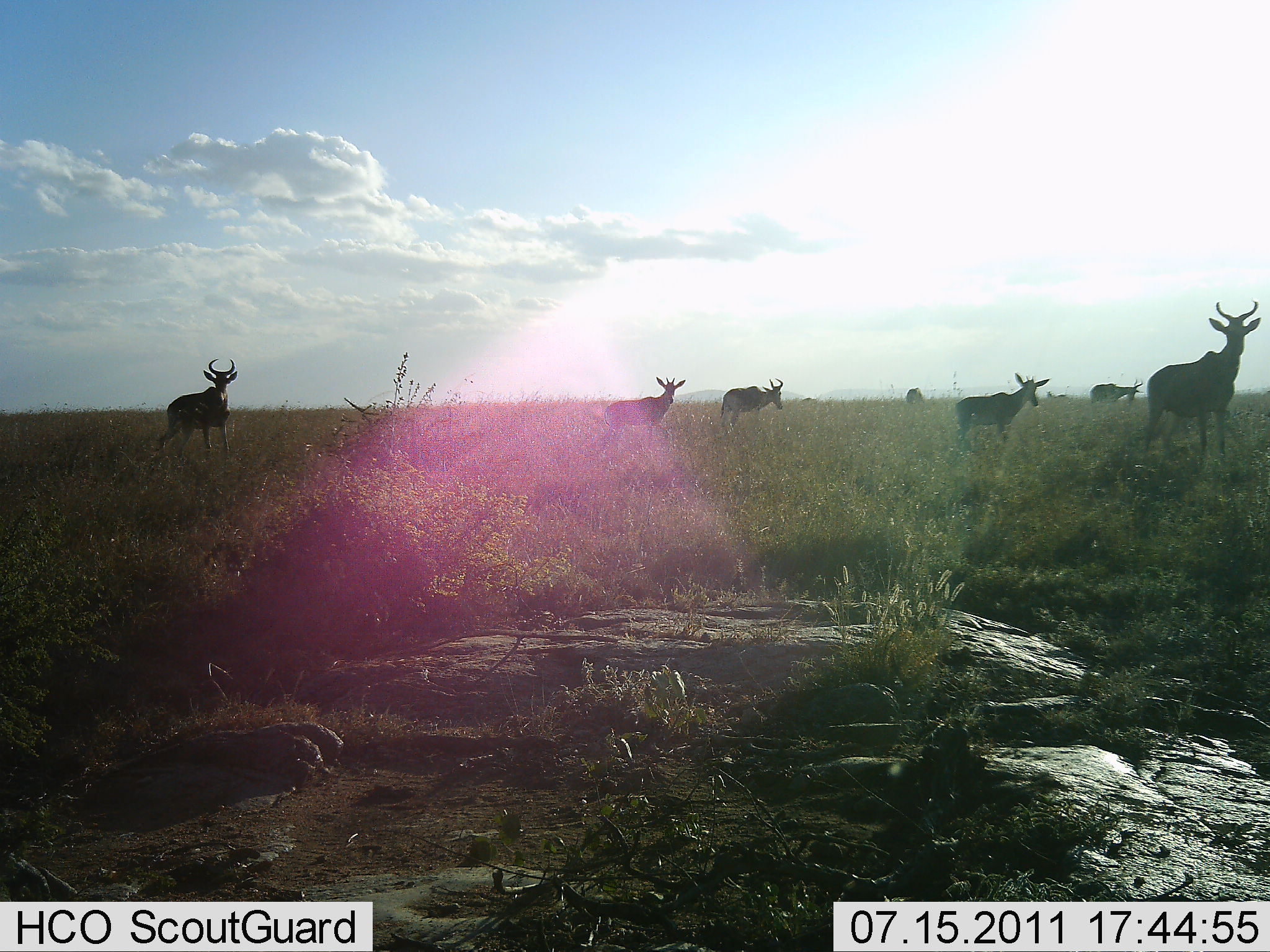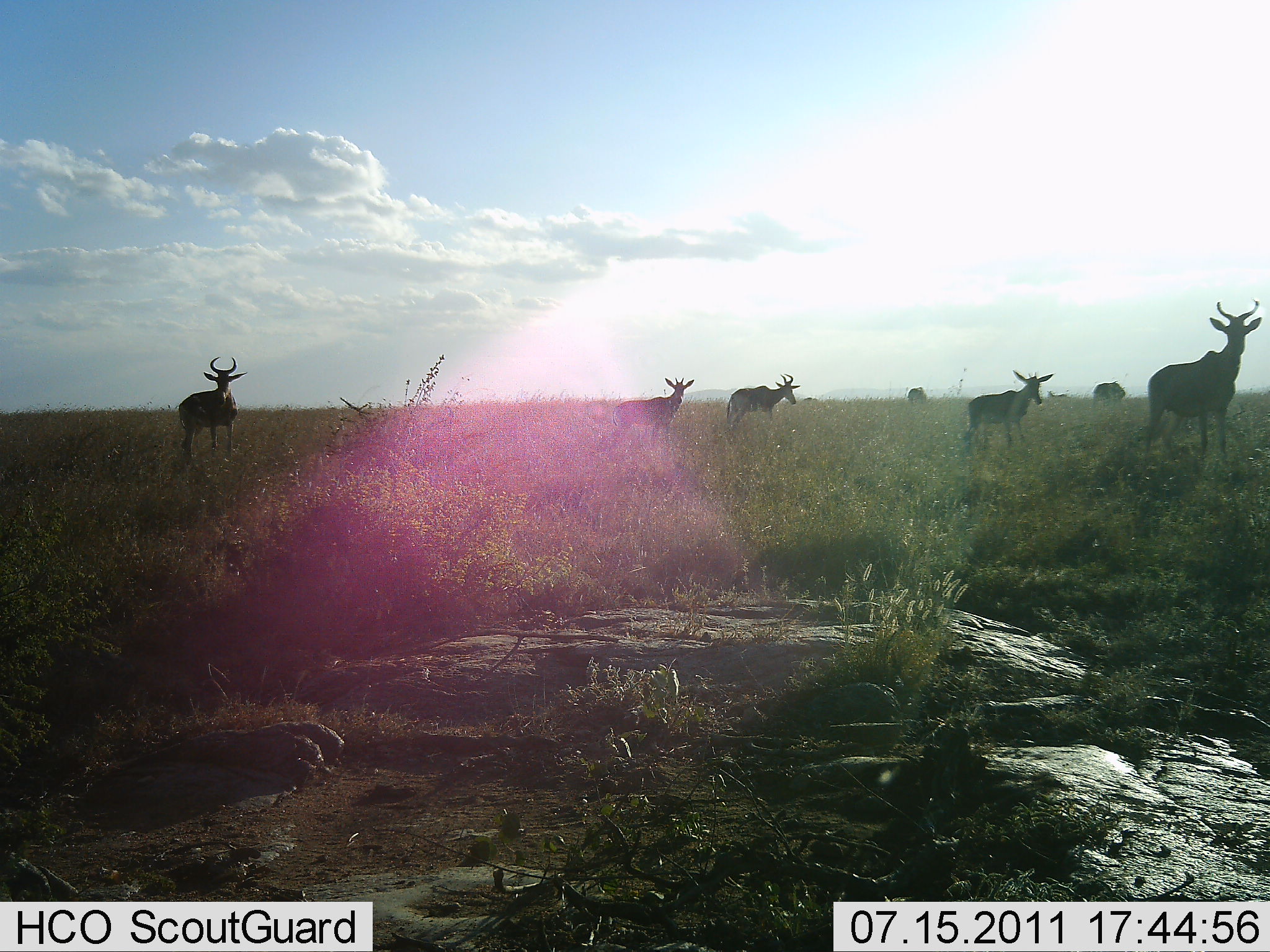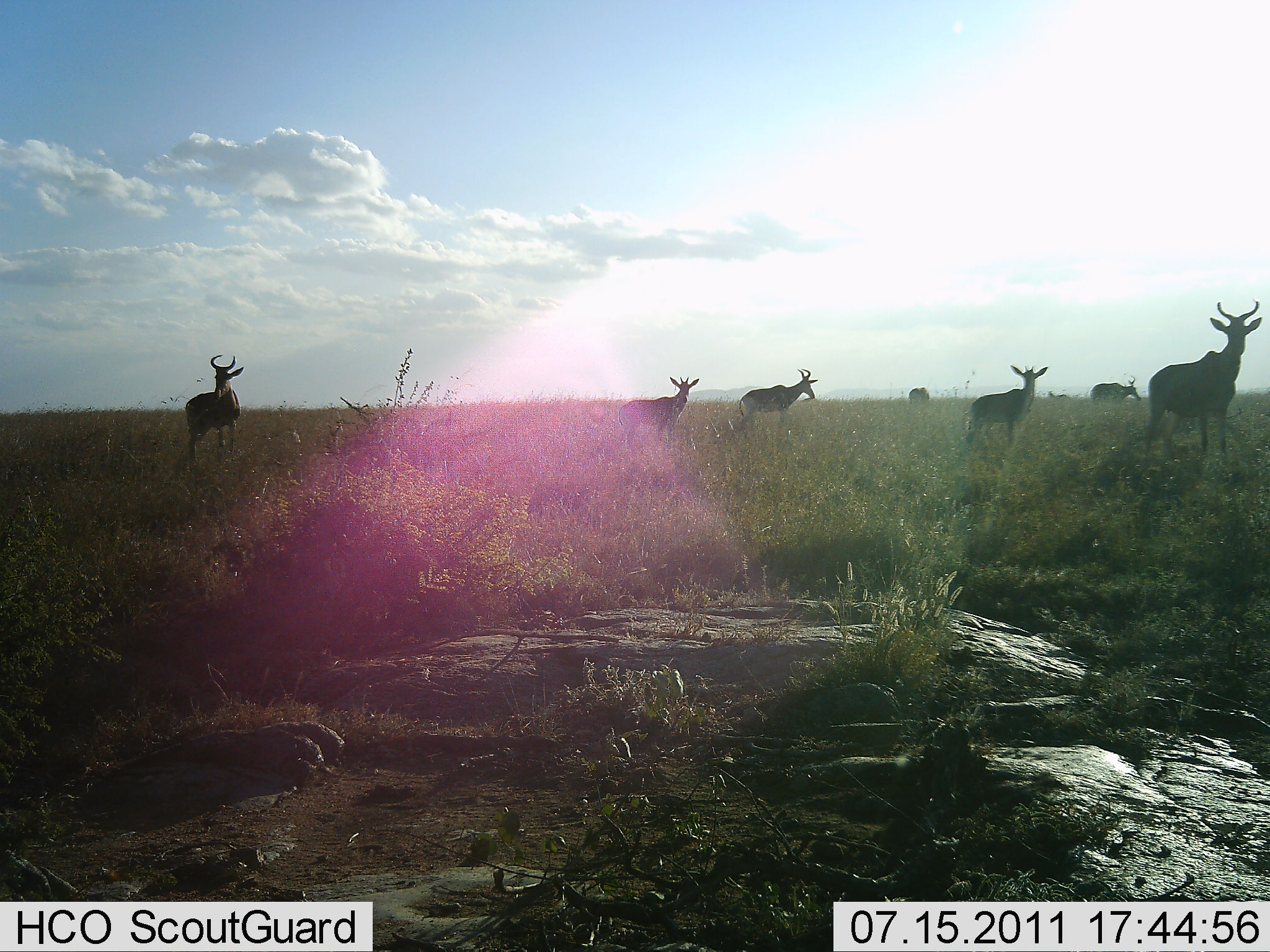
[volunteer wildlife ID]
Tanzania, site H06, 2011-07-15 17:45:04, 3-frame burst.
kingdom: Animalia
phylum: Chordata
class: Mammalia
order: Artiodactyla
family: Bovidae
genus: Alcelaphus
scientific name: Alcelaphus buselaphus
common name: hartebeest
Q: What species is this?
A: Hartebeest (Alcelaphus buselaphus).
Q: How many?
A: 7.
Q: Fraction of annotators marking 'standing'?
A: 75%.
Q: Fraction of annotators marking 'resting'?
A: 0%.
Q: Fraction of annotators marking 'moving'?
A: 42%.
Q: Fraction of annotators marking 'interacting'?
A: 0%.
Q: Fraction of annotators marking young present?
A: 17%.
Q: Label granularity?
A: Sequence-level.